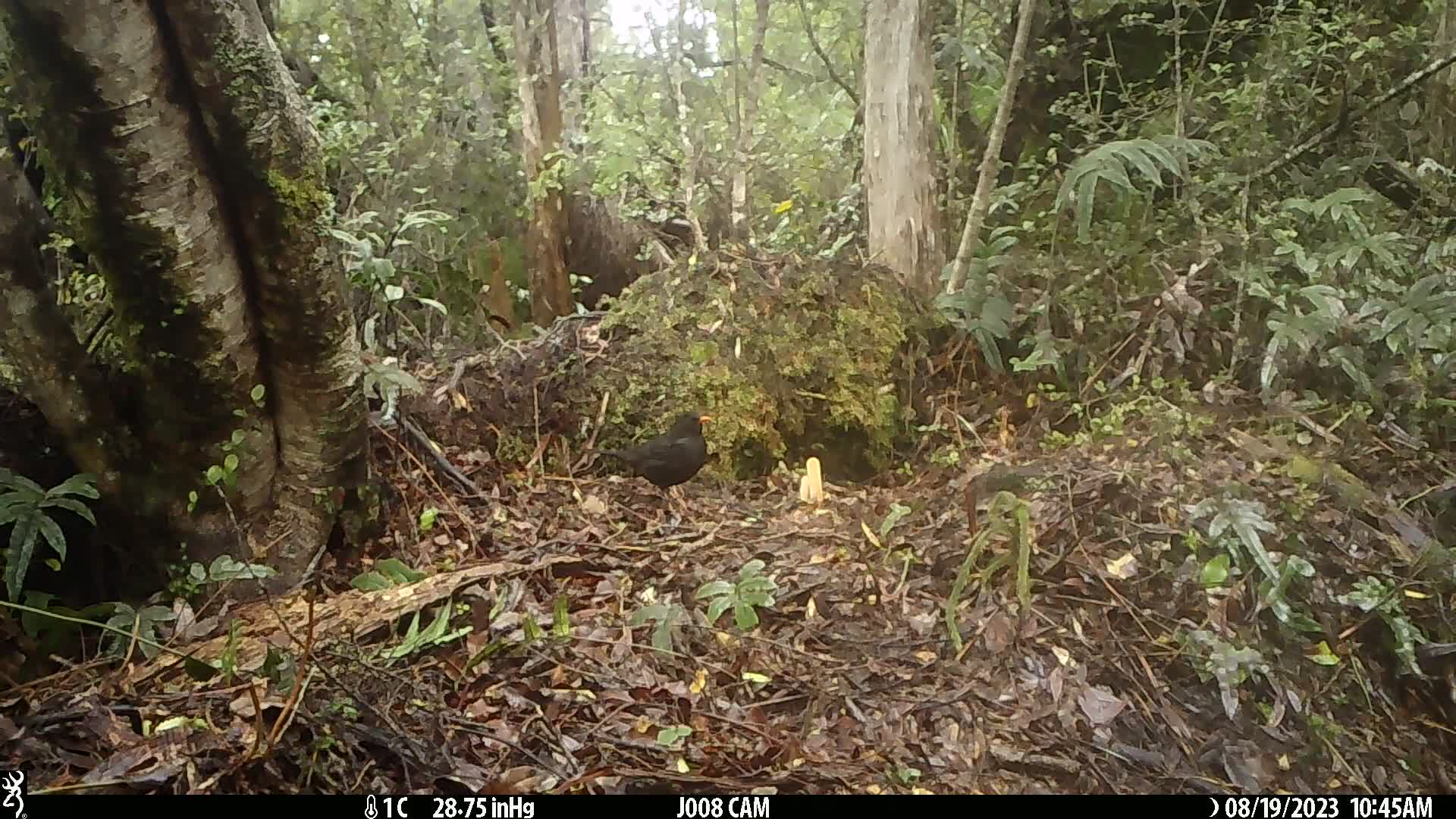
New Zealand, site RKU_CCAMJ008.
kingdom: Animalia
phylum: Chordata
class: Aves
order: Passeriformes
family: Turdidae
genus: Turdus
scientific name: Turdus merula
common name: eurasian blackbird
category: blackbird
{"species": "blackbird (eurasian blackbird) (Turdus merula)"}